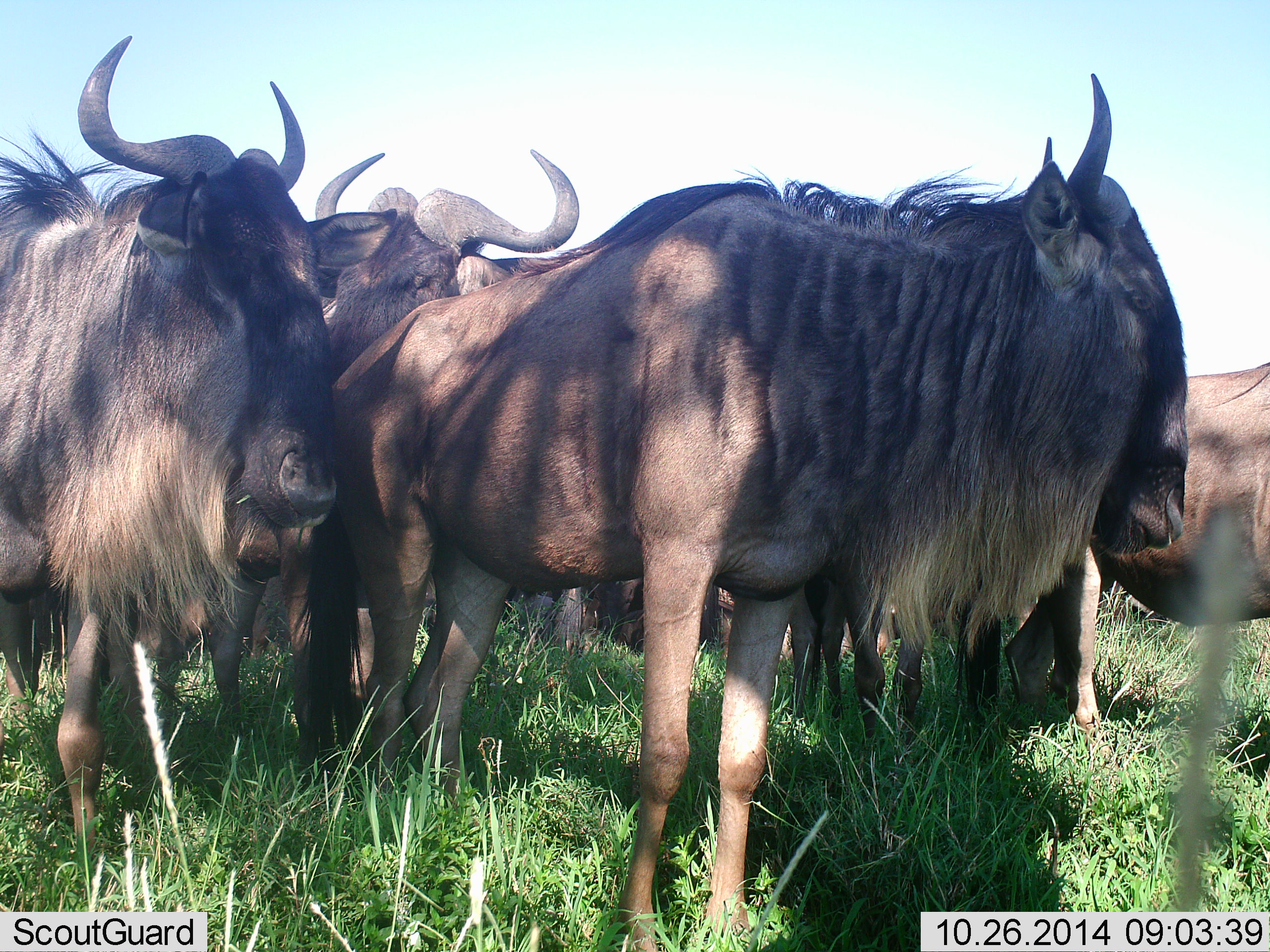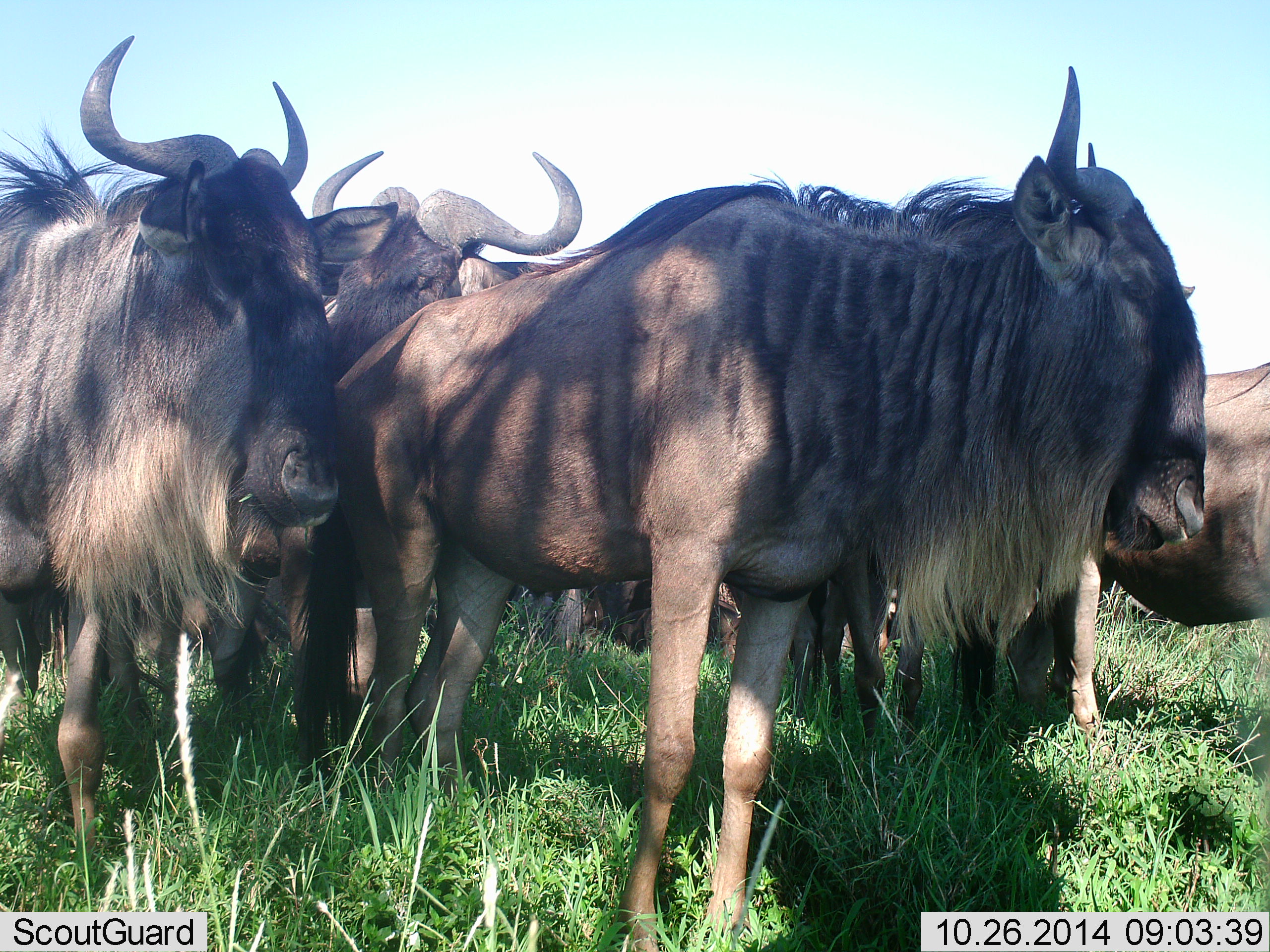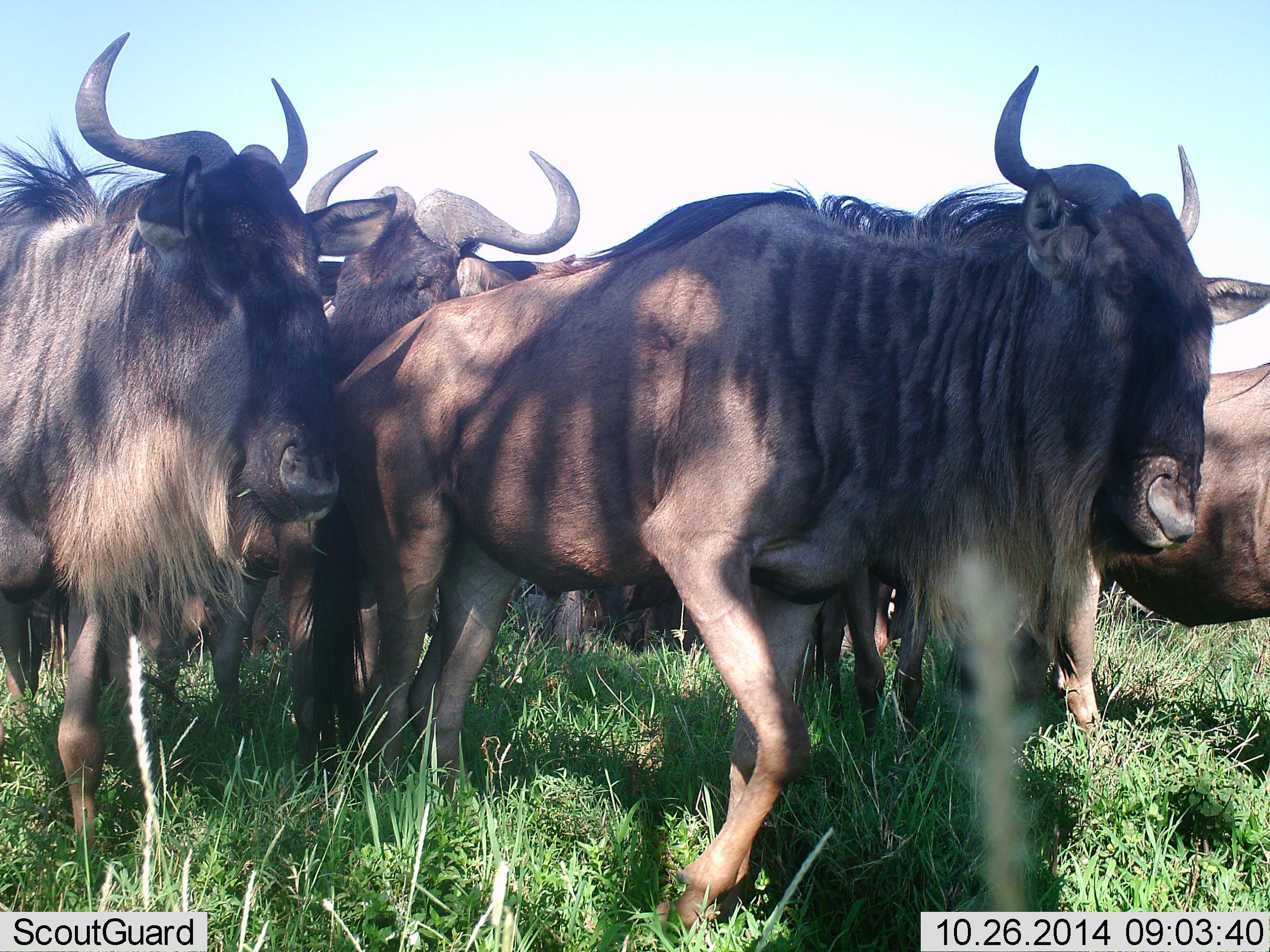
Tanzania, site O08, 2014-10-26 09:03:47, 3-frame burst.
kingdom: Animalia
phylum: Chordata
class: Mammalia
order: Artiodactyla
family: Bovidae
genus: Connochaetes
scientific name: Connochaetes taurinus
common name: blue wildebeest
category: wildebeest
Wildebeest (blue wildebeest) (Connochaetes taurinus), count 5. Behavior (volunteer vote fractions): standing 100%, resting 10%, moving 10%, interacting 0%. Young present (vote fraction): 0%. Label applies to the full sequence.